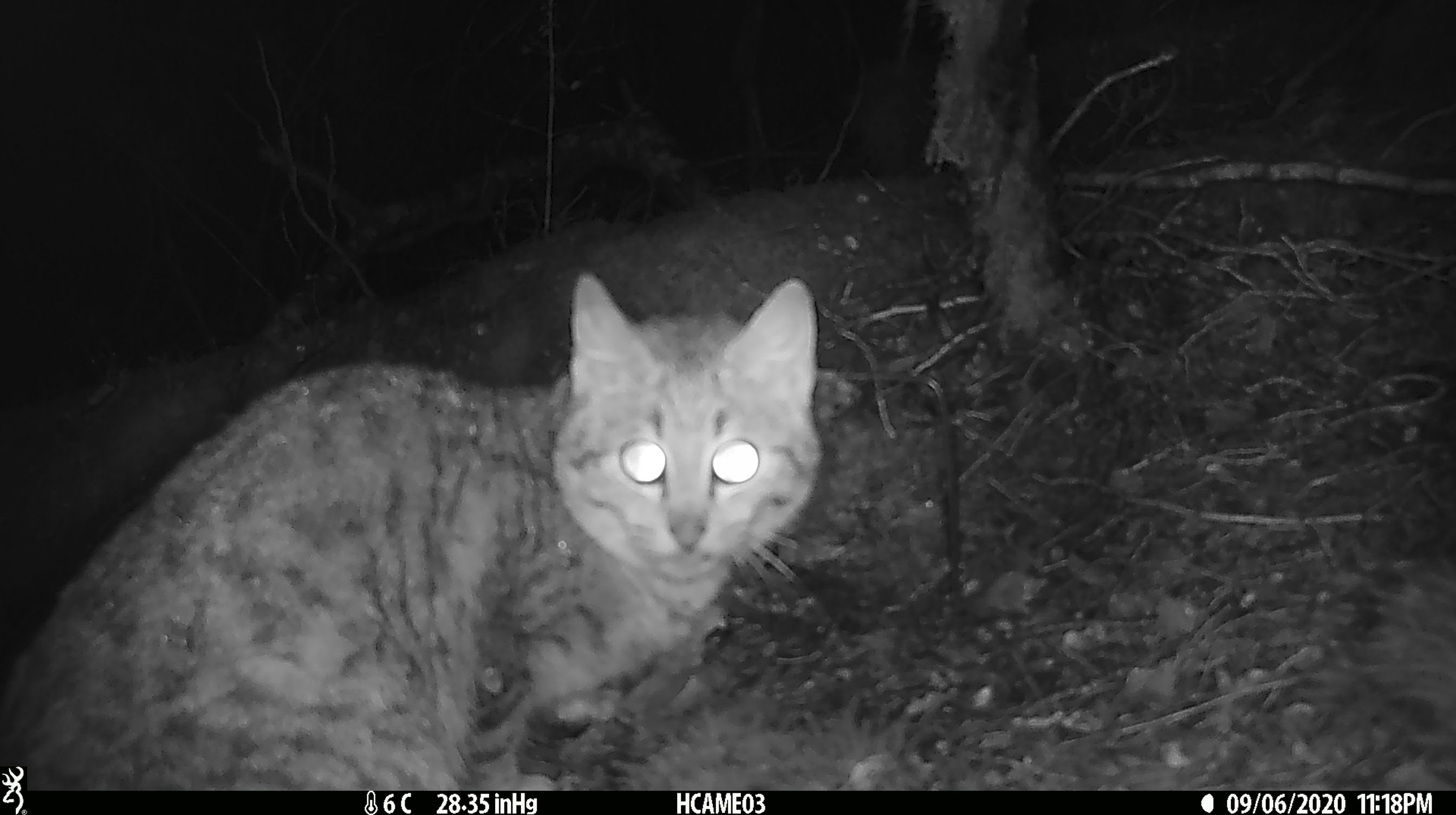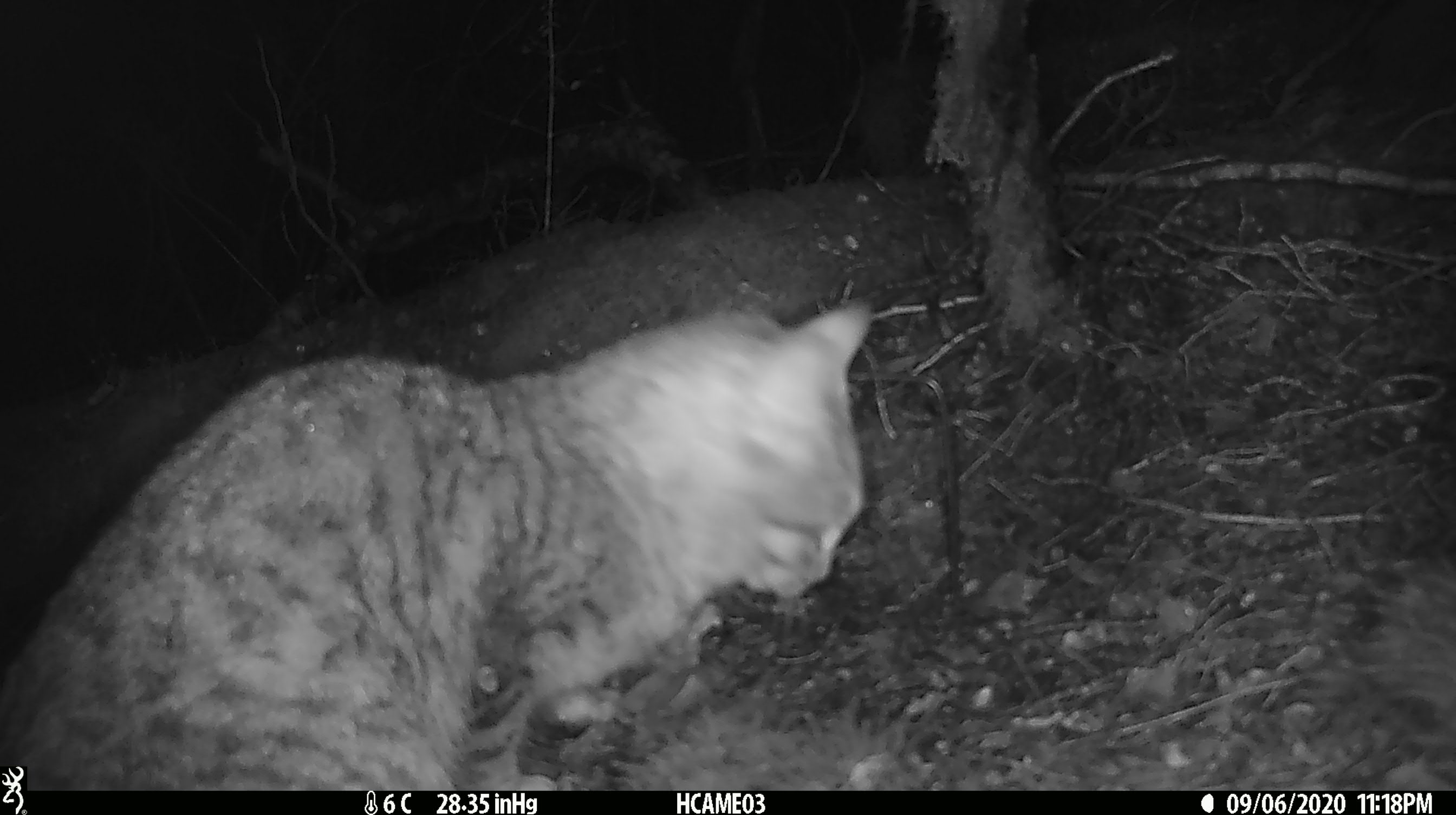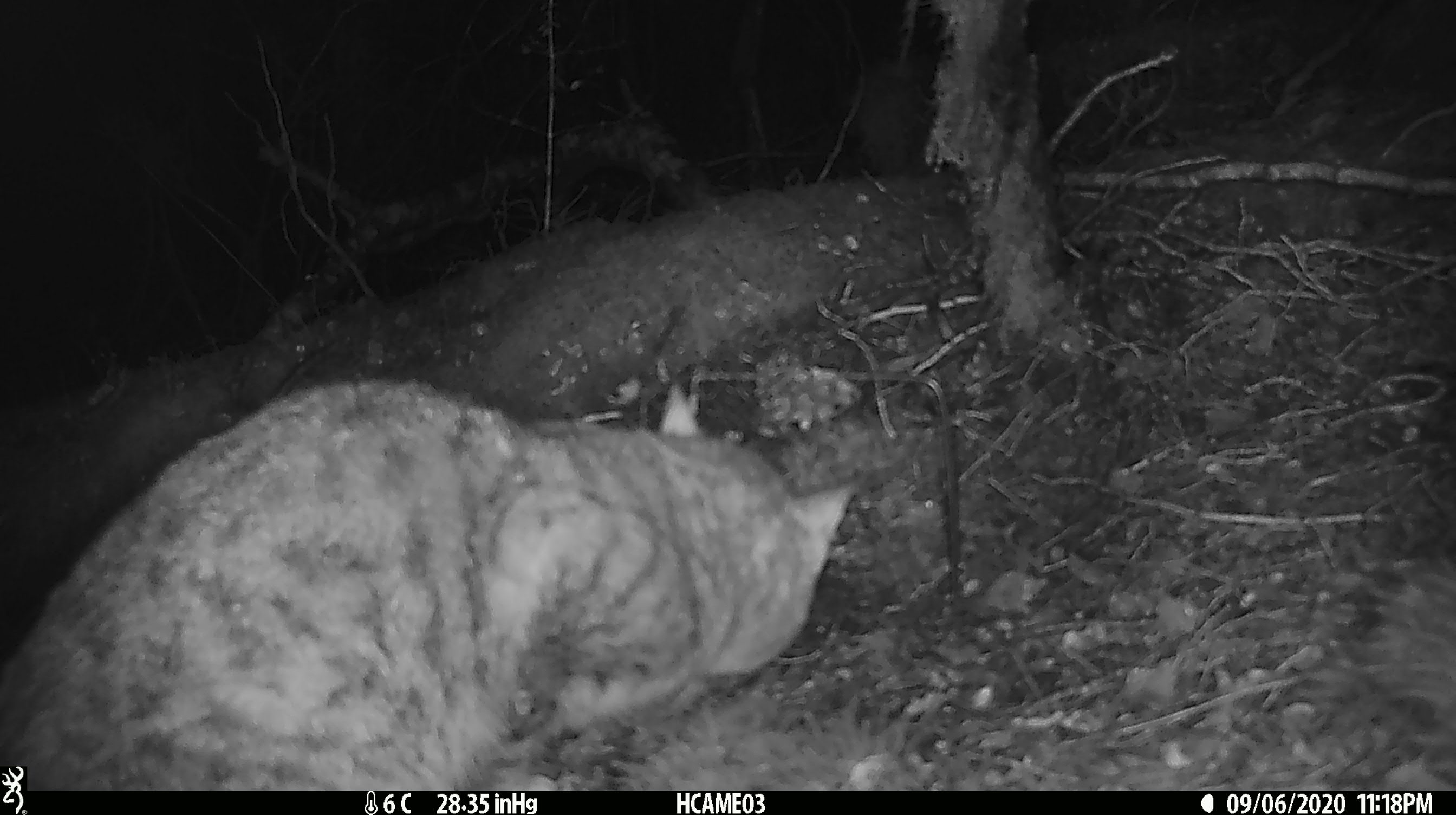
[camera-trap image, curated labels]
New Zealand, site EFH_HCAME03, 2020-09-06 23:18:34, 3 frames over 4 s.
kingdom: Animalia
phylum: Chordata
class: Mammalia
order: Carnivora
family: Felidae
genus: Felis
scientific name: Felis catus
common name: domestic cat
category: cat